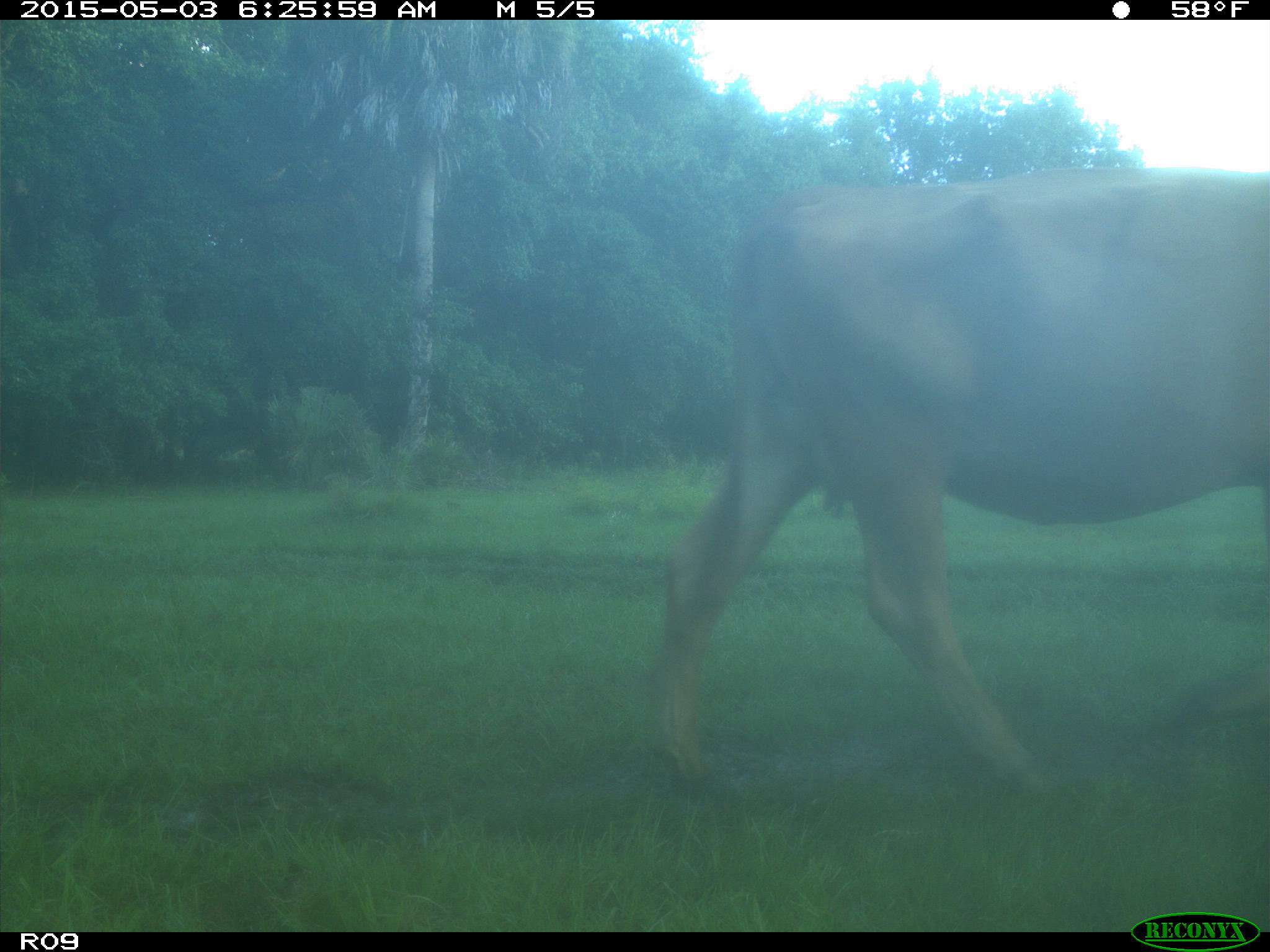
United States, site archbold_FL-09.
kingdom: Animalia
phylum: Chordata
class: Mammalia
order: Artiodactyla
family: Bovidae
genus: Bos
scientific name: Bos taurus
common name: domestic cow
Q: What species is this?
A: Bos taurus (domestic cow).